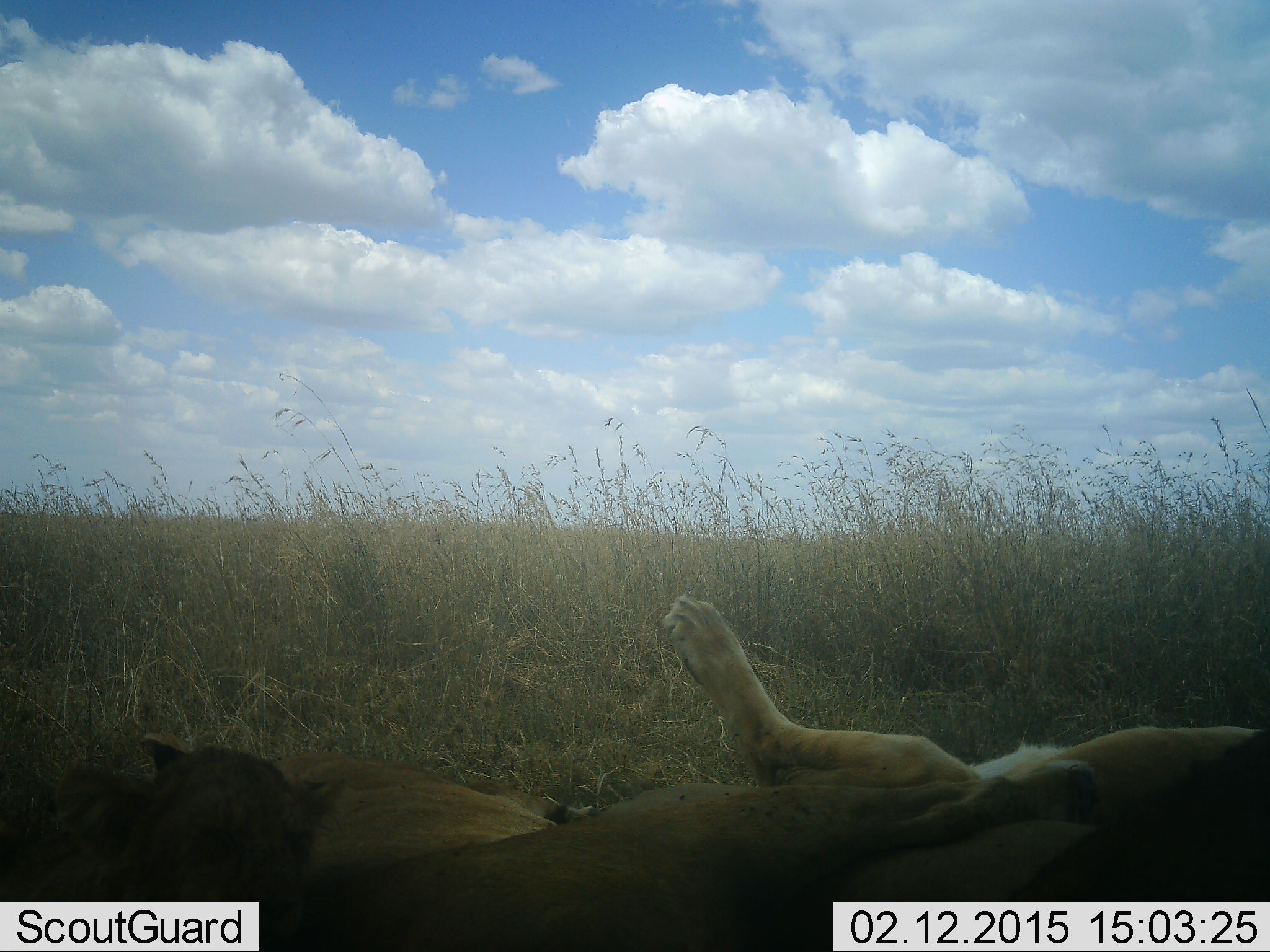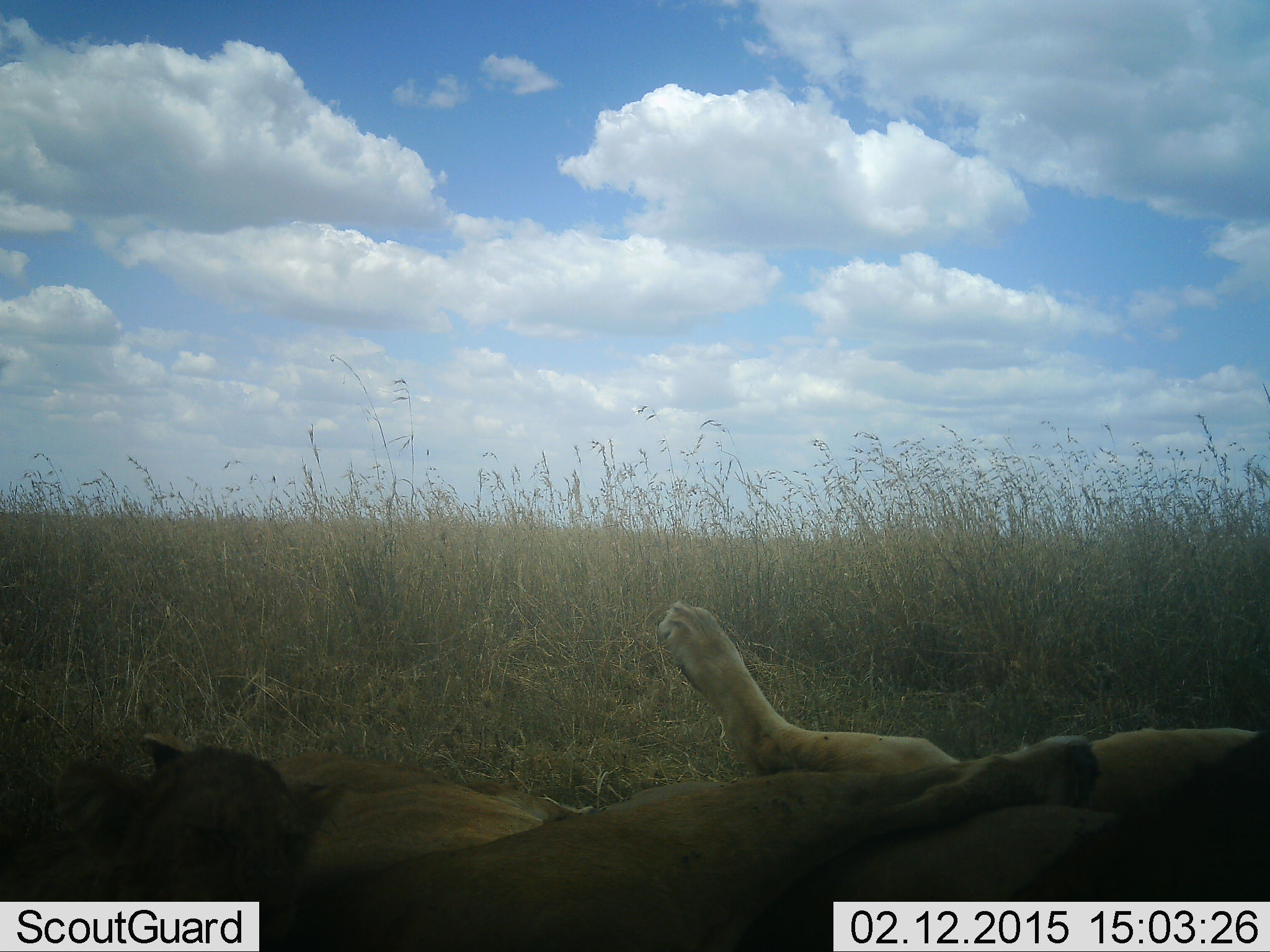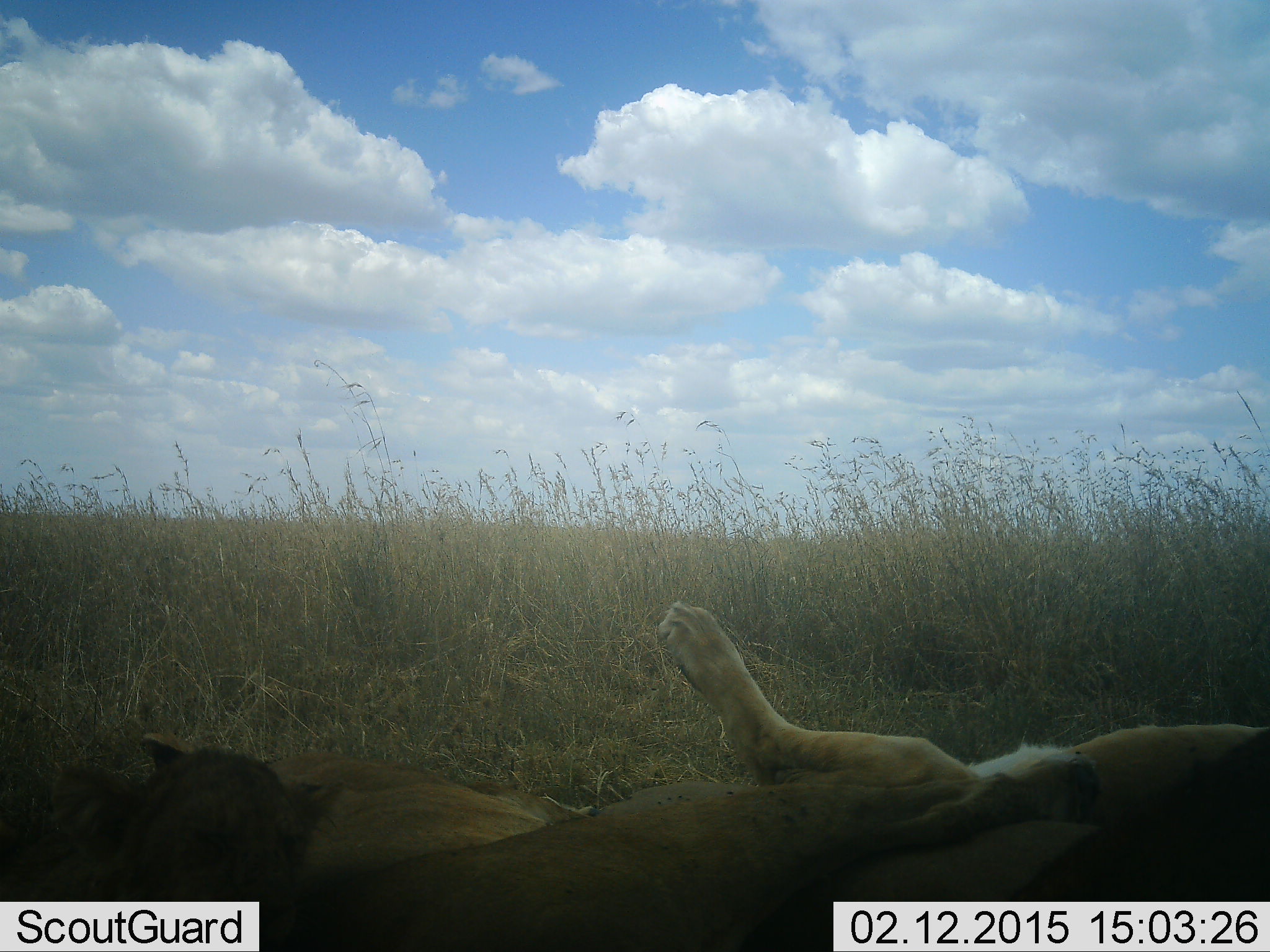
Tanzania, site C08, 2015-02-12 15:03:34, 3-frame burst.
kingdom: Animalia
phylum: Chordata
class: Mammalia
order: Carnivora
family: Felidae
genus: Panthera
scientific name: Panthera leo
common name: lion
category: lionfemale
Lionfemale (lion) (Panthera leo), count 3. Behavior (volunteer vote fractions): standing 0%, resting 100%, moving 0%, interacting 9%. Young present (vote fraction): 18%. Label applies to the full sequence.